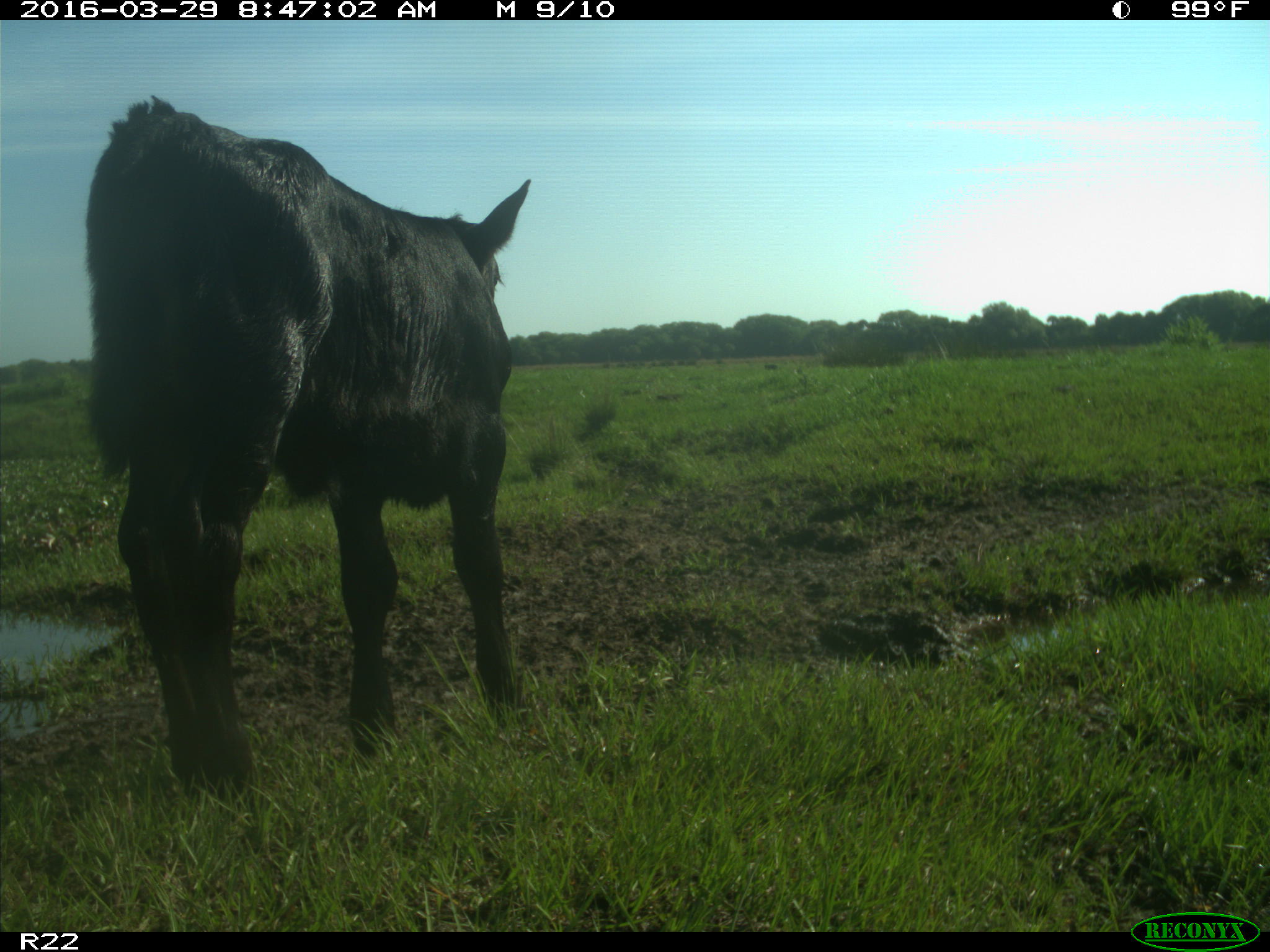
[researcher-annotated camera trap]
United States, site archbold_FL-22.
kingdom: Animalia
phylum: Chordata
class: Mammalia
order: Artiodactyla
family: Bovidae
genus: Bos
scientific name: Bos taurus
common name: domestic cow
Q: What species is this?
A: Bos taurus (domestic cow).